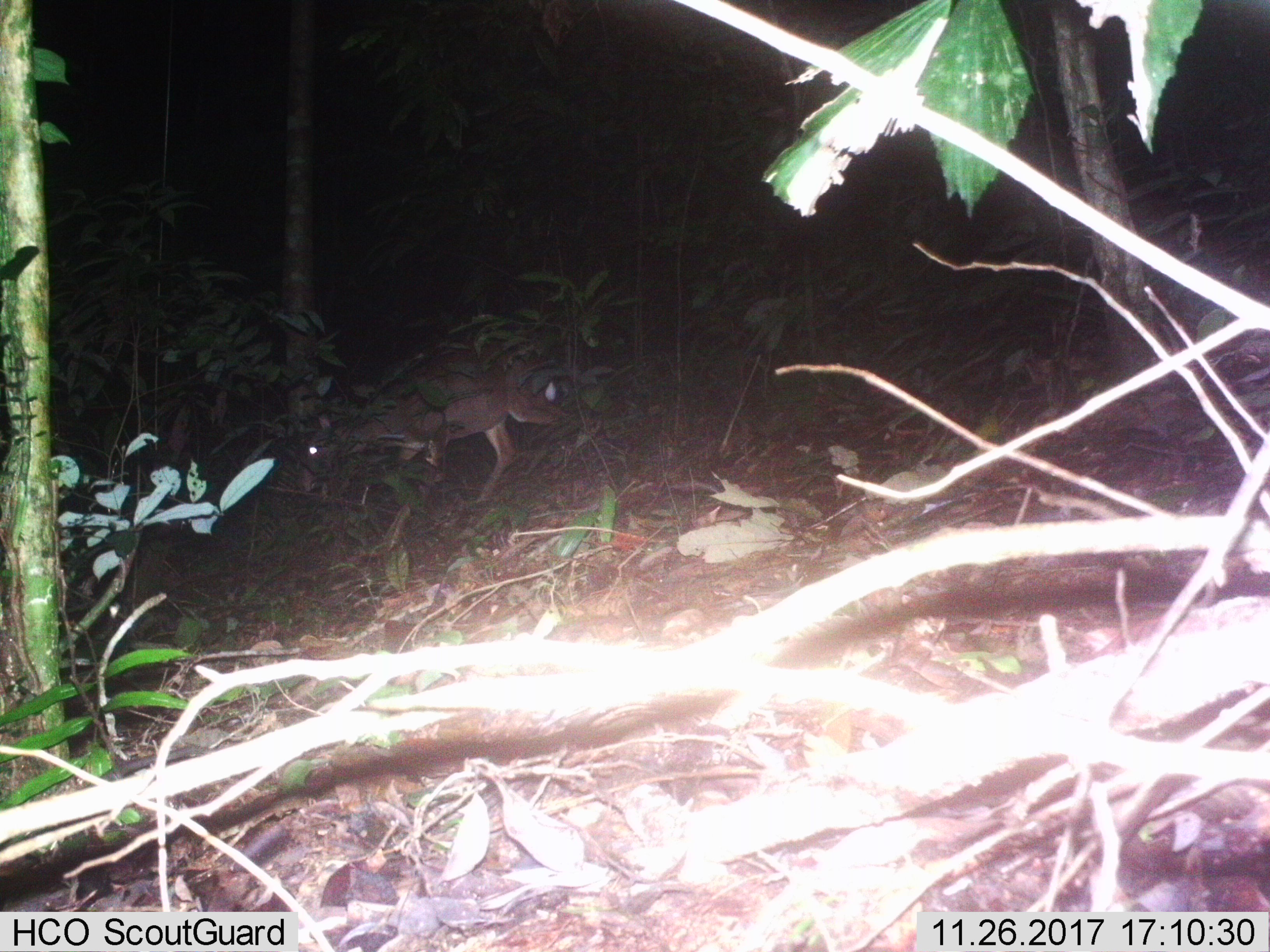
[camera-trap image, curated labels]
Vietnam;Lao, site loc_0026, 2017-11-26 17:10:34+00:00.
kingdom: Animalia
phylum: Chordata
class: Mammalia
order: Artiodactyla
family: Cervidae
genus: Muntiacus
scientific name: Muntiacus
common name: muntjacs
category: unidentified muntjac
Unidentified muntjac (muntjacs) (Muntiacus). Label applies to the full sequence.